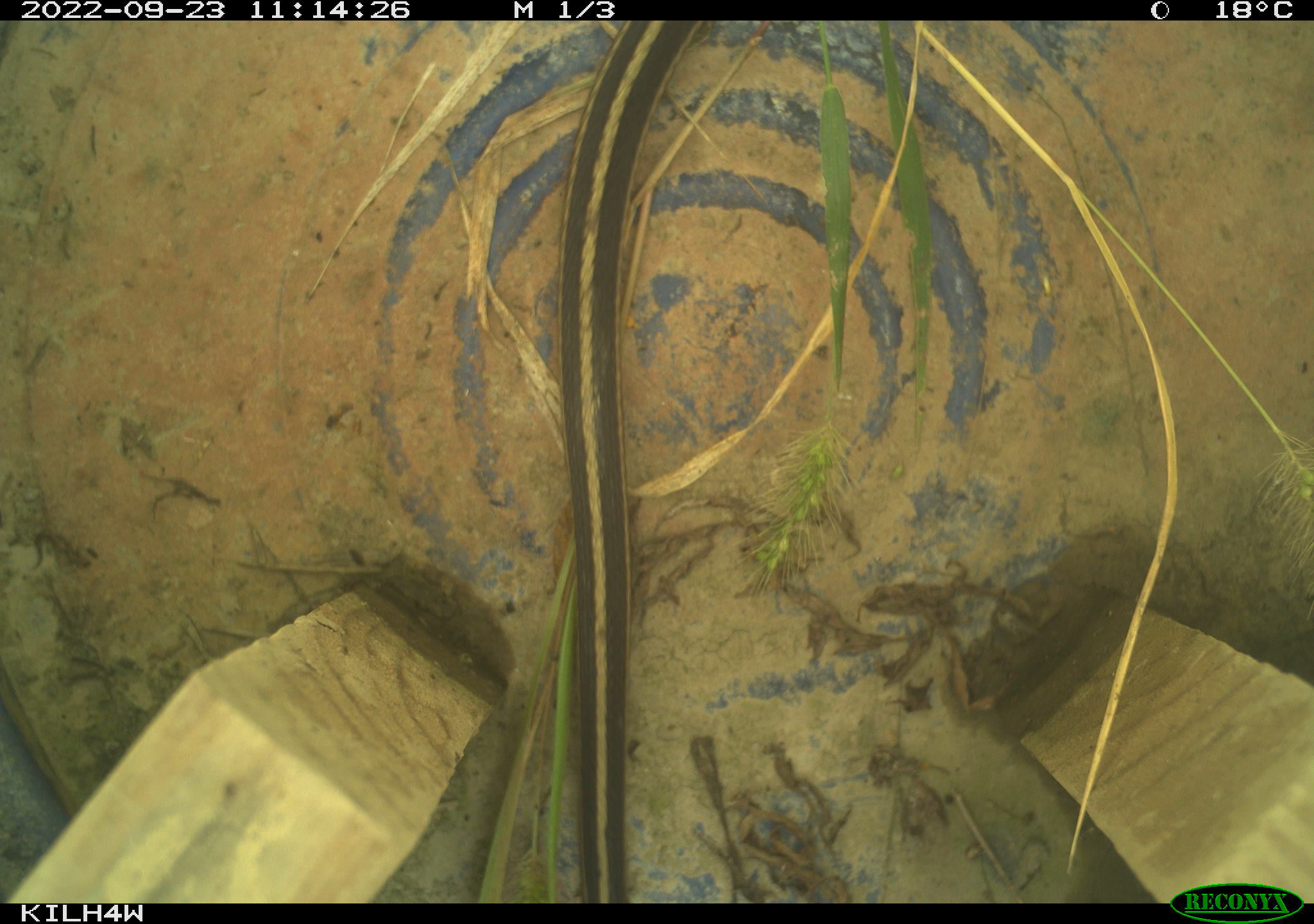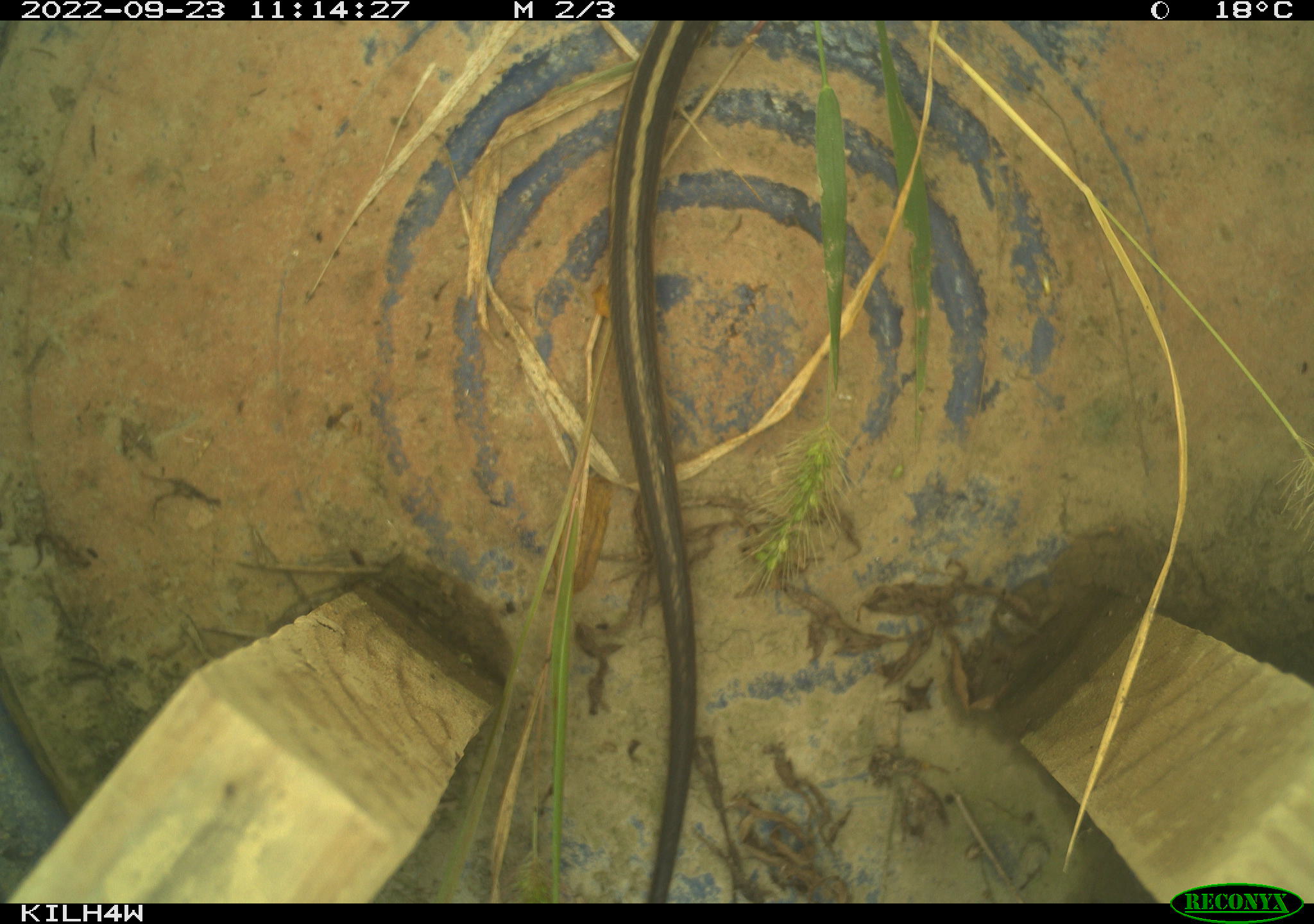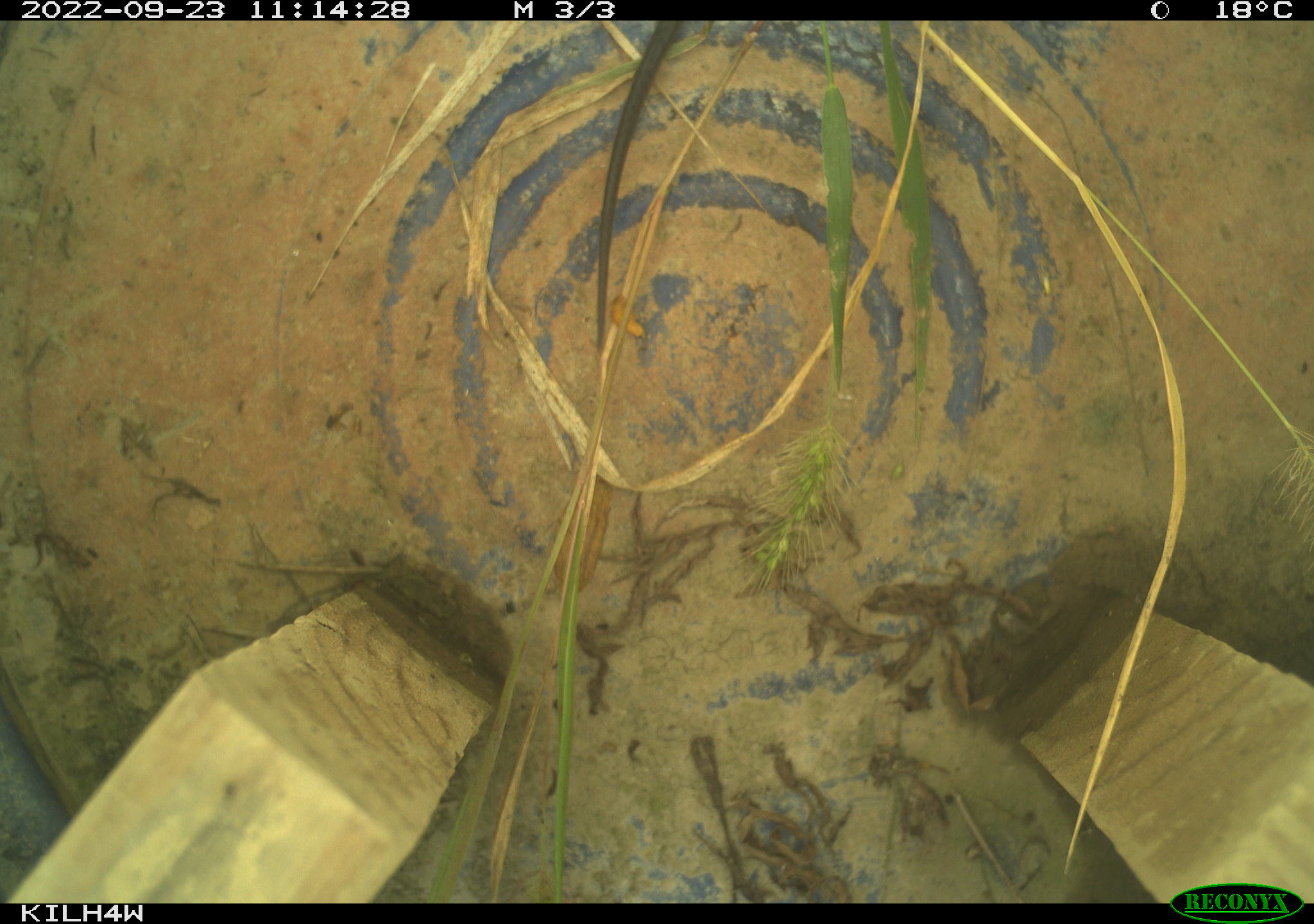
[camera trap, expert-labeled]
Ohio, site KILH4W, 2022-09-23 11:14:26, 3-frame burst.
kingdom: Animalia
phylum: Chordata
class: Reptilia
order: Squamata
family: Colubridae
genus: Thamnophis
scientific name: Thamnophis sirtalis sirtalis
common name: eastern gartersnake